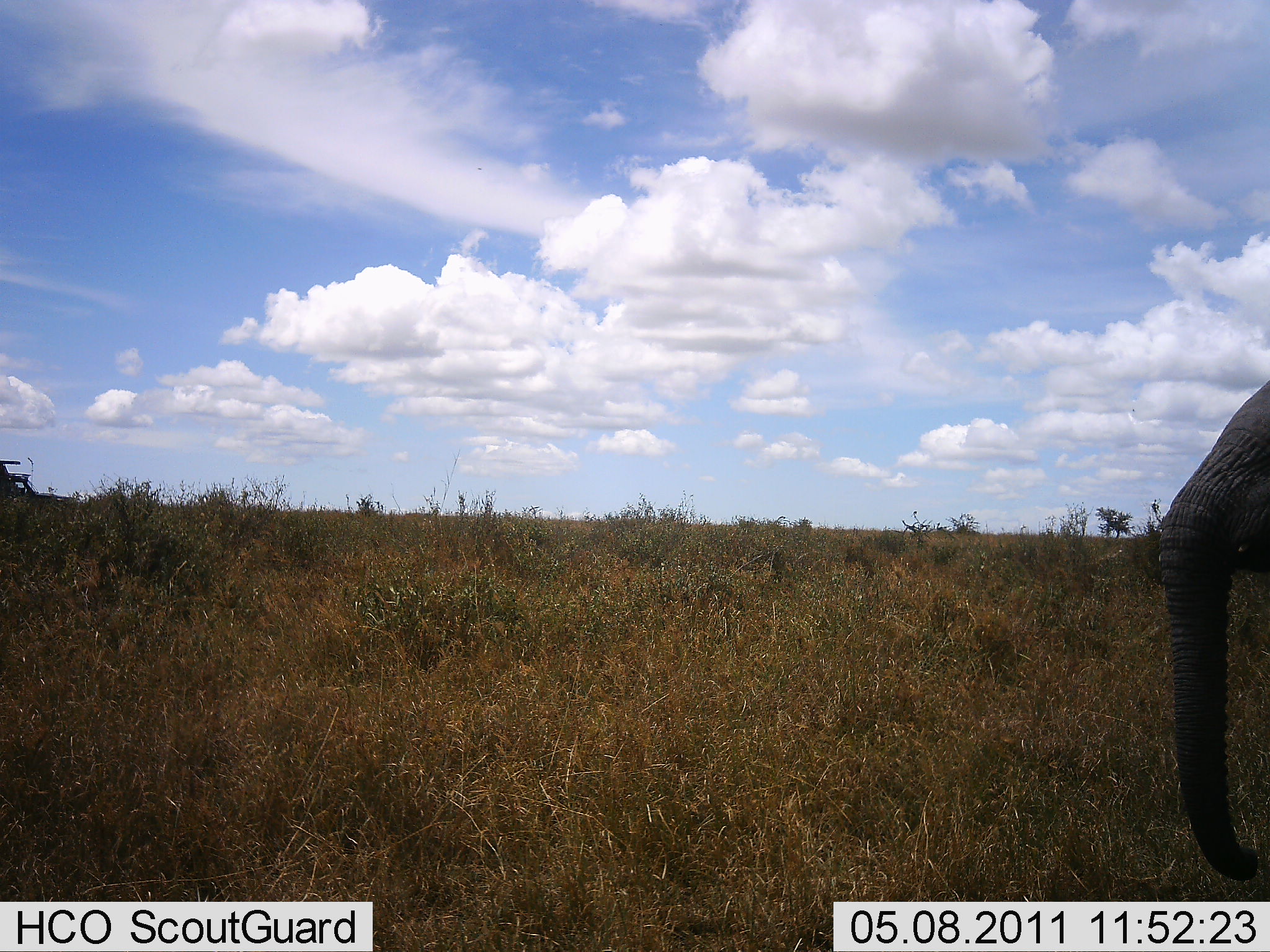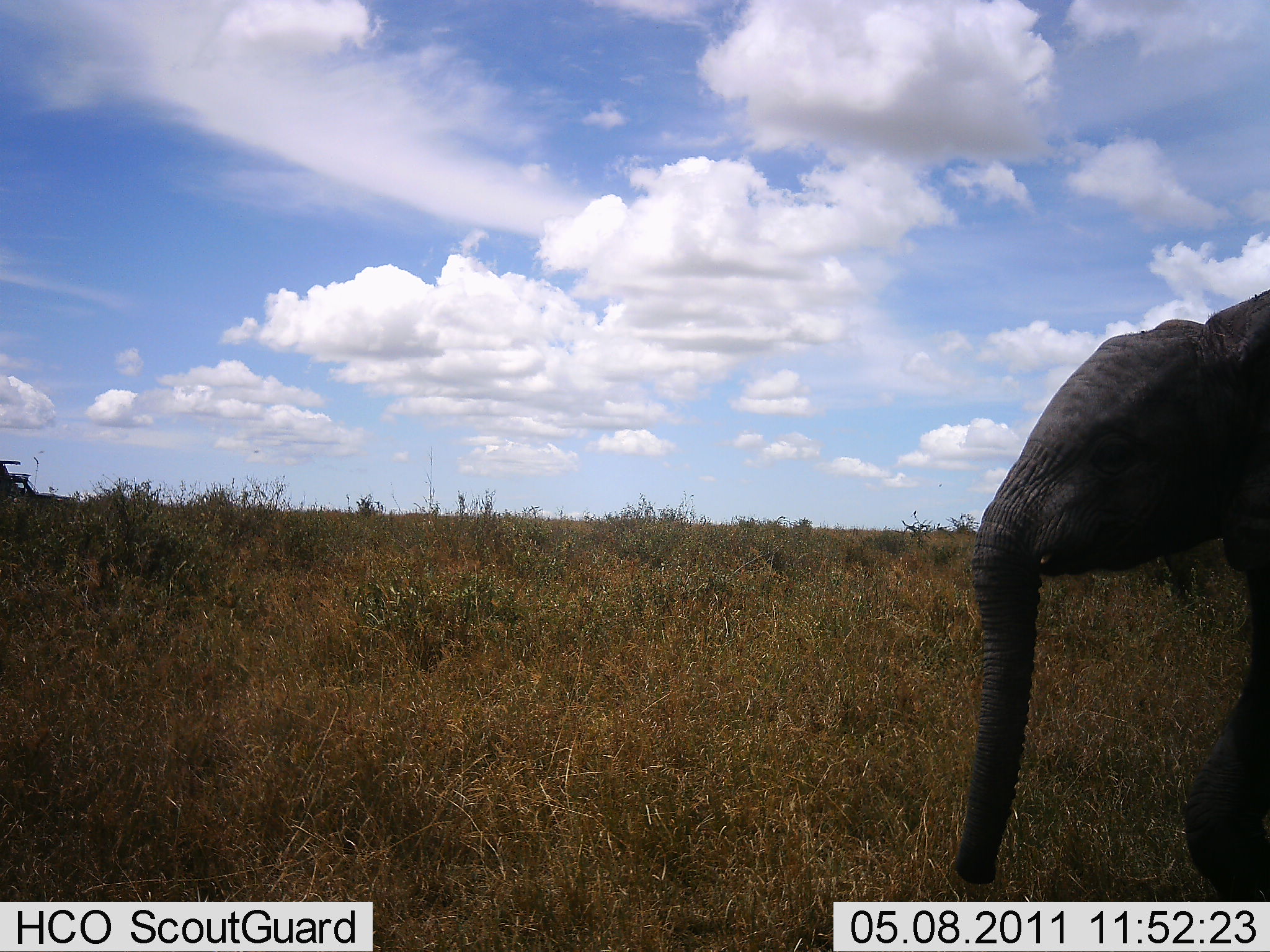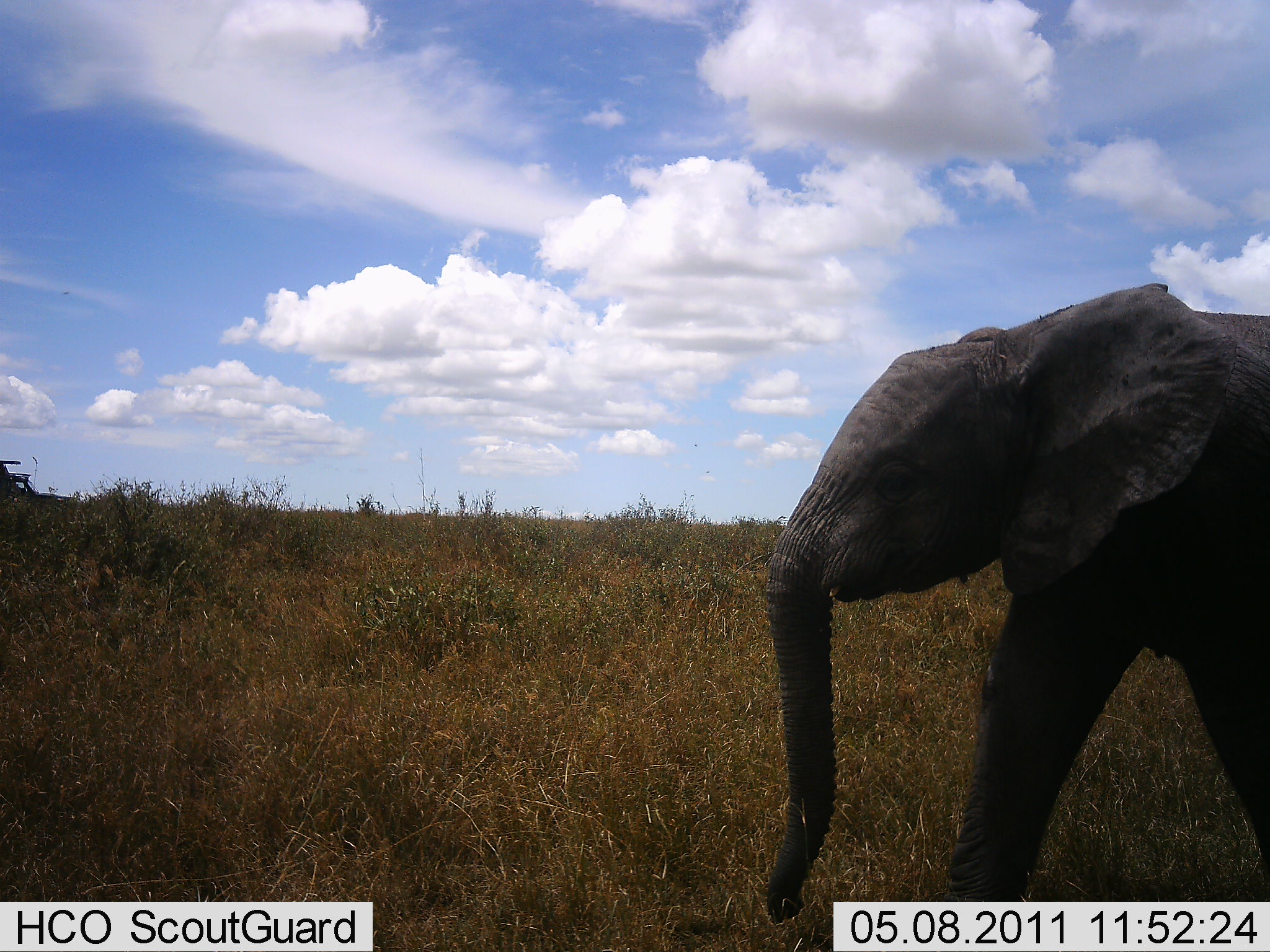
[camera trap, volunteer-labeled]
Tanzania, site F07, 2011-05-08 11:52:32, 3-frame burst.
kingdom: Animalia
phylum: Chordata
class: Mammalia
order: Proboscidea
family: Elephantidae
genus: Loxodonta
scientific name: Loxodonta africana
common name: african bush elephant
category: elephant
Elephant (african bush elephant) (Loxodonta africana), count 1. Behavior (volunteer vote fractions): standing 0%, resting 0%, moving 100%, interacting 0%. Young present (vote fraction): 36%. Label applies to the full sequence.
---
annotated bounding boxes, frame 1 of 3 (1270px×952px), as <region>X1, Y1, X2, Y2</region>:
animal: <region>1150, 384, 1270, 882</region>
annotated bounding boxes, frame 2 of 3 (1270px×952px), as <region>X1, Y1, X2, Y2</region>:
animal: <region>946, 287, 1270, 902</region>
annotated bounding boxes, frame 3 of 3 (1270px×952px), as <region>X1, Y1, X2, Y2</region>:
animal: <region>761, 281, 1270, 924</region>